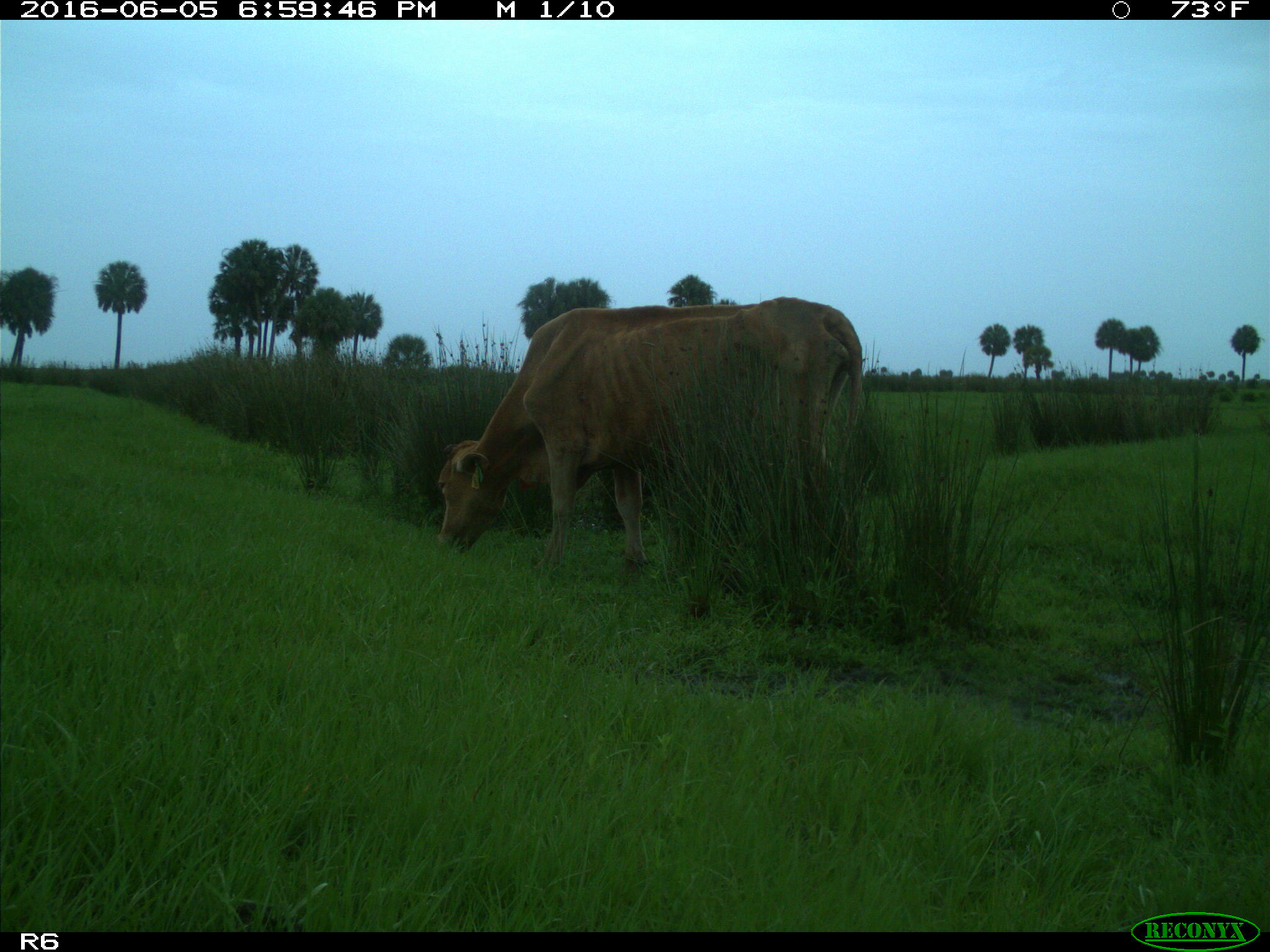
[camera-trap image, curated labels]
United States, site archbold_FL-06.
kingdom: Animalia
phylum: Chordata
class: Mammalia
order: Artiodactyla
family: Bovidae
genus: Bos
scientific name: Bos taurus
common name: domestic cow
Bos taurus (domestic cow).